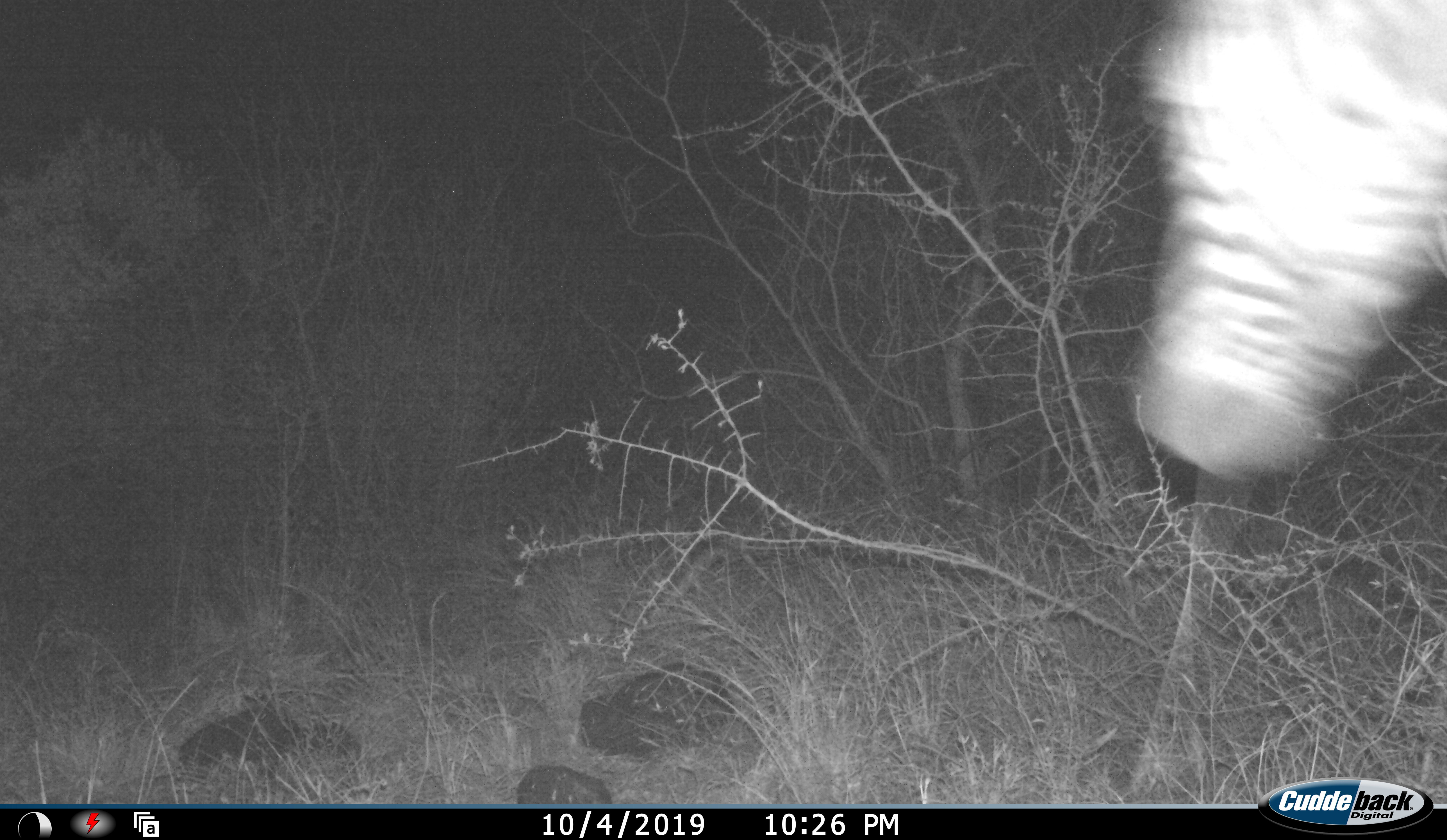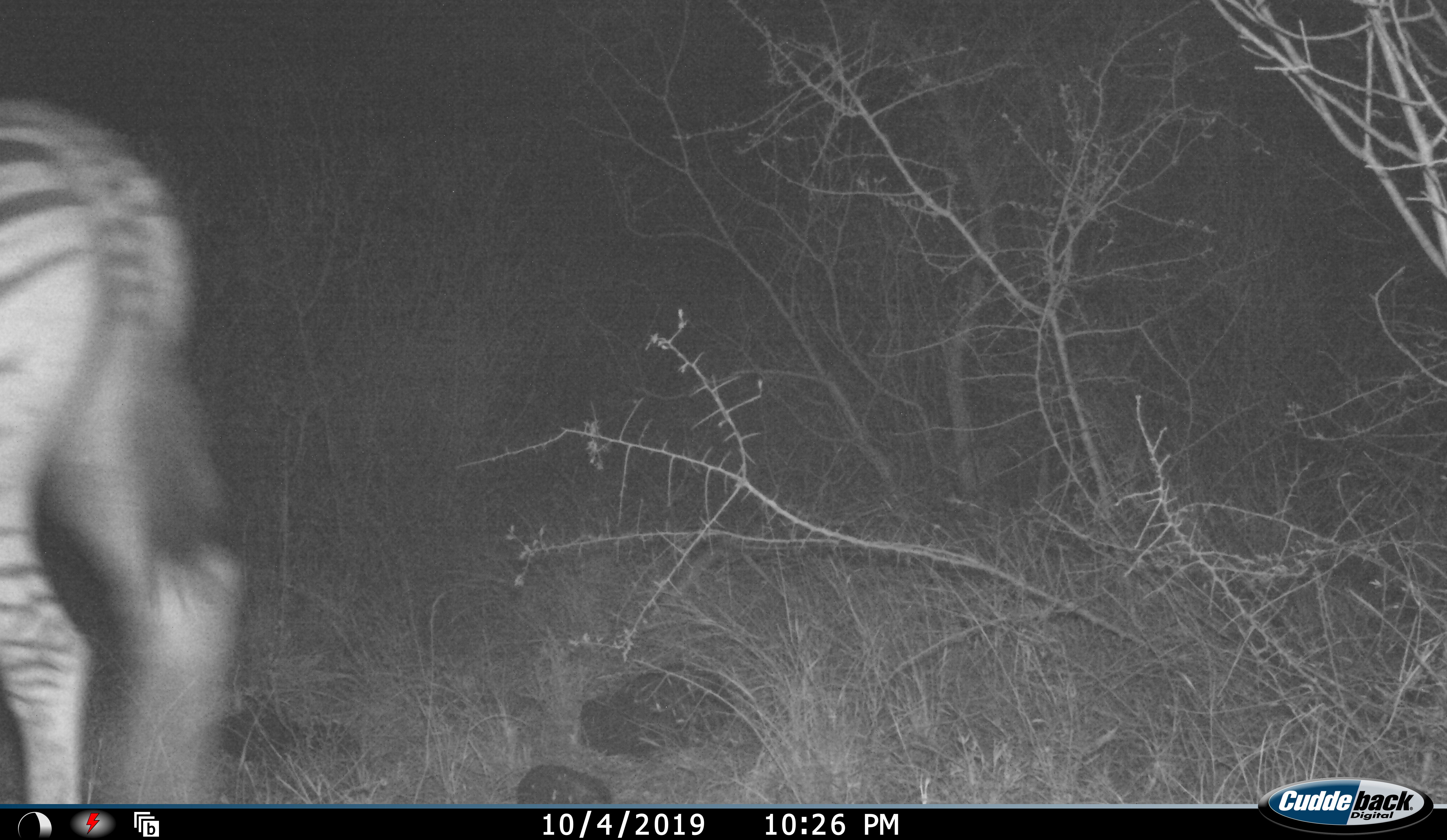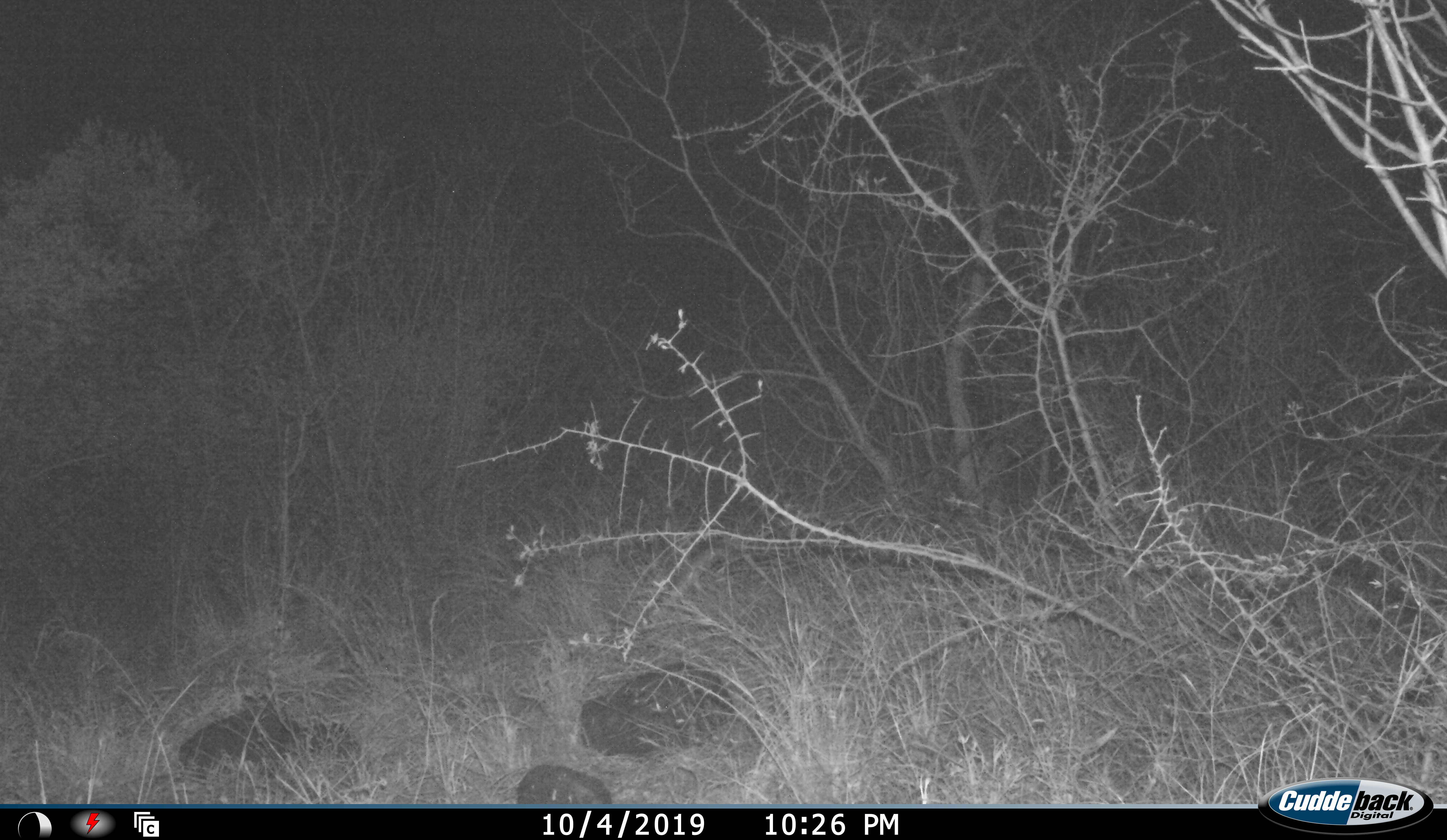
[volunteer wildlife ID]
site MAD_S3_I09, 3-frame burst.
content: unidentified animal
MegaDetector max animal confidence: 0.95